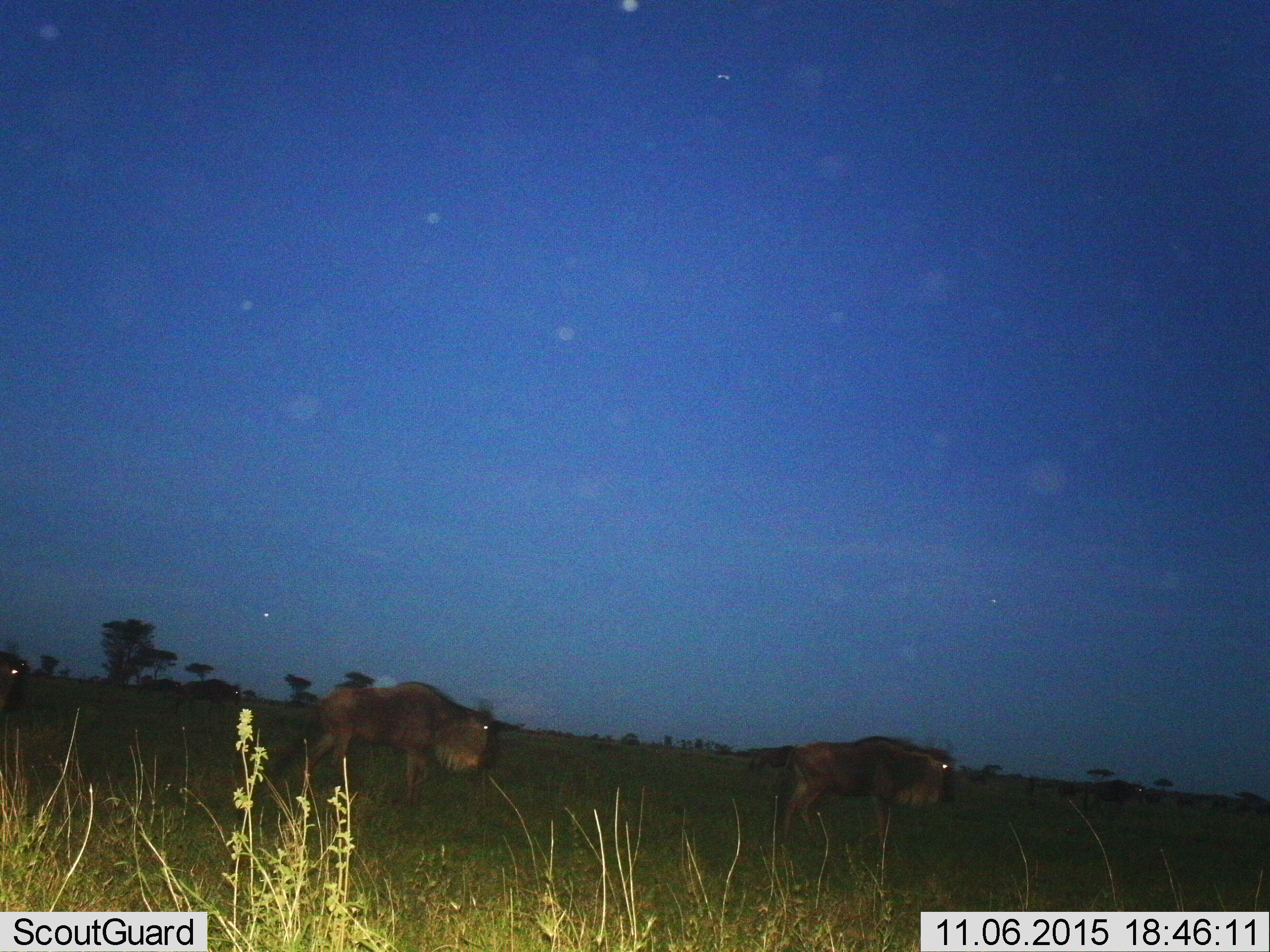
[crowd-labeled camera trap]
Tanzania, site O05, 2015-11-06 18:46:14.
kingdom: Animalia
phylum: Chordata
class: Mammalia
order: Artiodactyla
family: Bovidae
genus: Connochaetes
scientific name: Connochaetes taurinus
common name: blue wildebeest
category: wildebeest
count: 7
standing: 0%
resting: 0%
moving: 100%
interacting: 0%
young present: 0%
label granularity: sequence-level